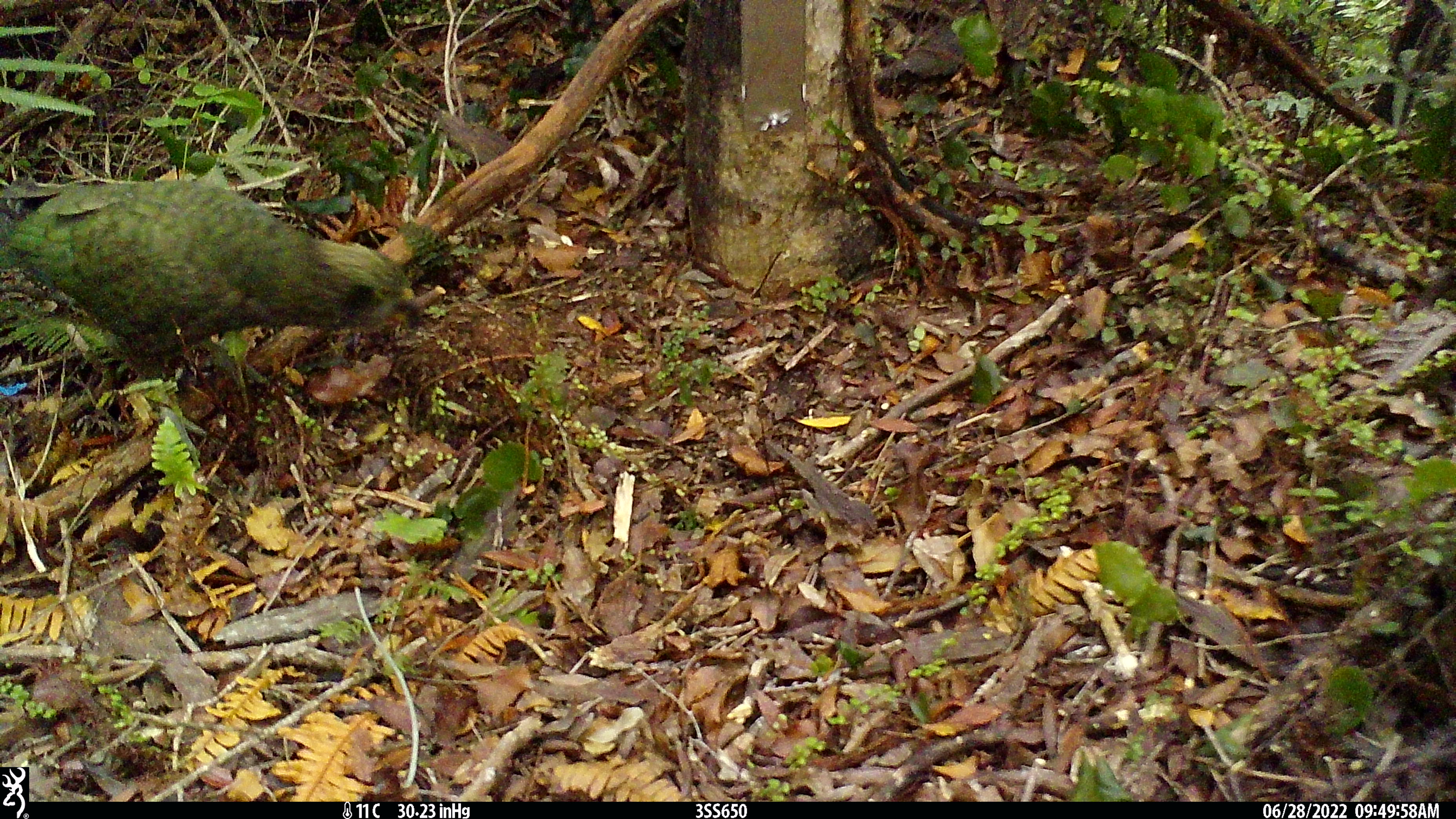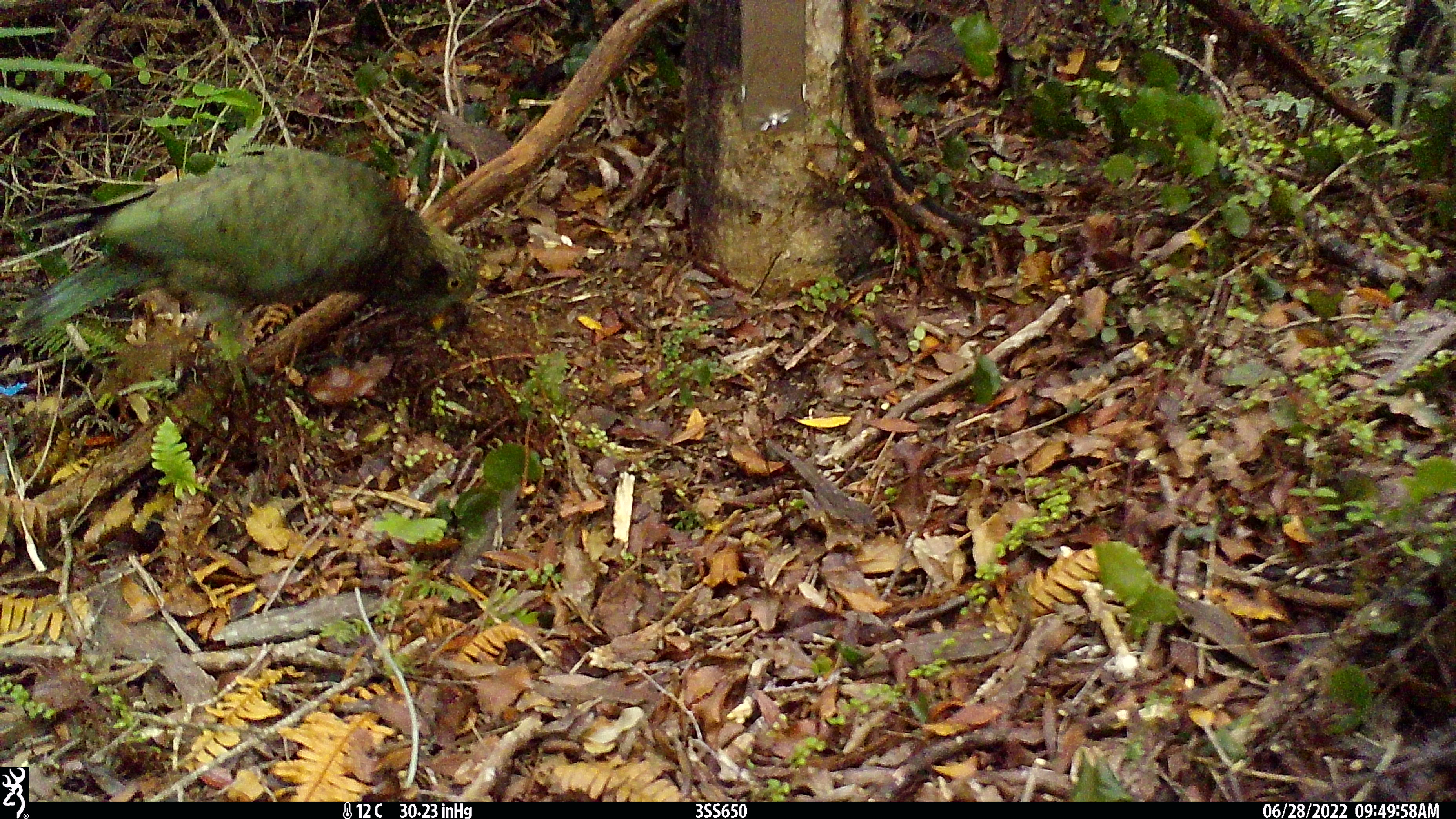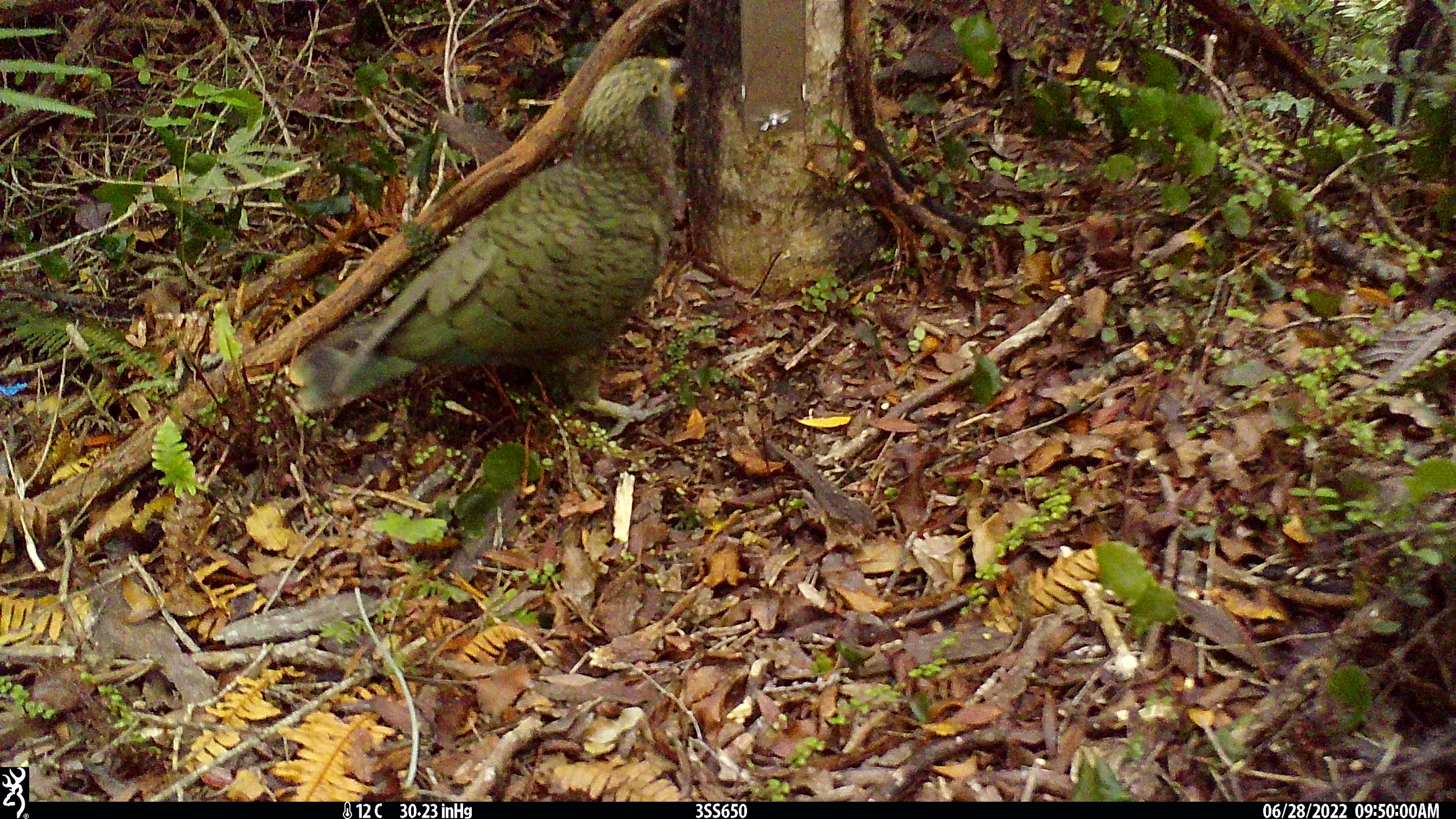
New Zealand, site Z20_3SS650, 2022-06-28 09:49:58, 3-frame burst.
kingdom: Animalia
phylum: Chordata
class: Aves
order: Psittaciformes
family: Strigopidae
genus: Nestor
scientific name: Nestor notabilis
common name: kea